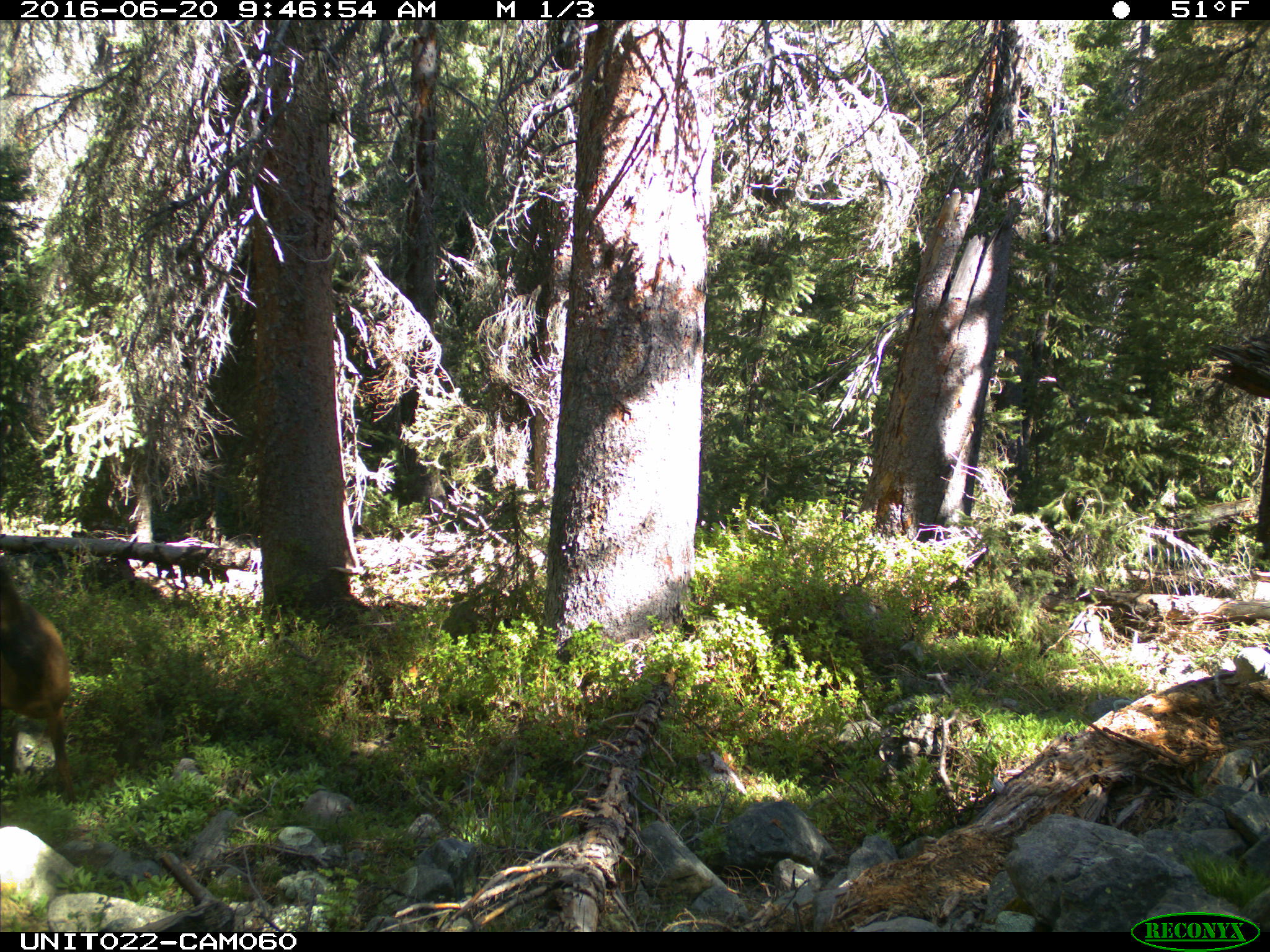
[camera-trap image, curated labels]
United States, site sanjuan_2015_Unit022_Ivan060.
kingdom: Animalia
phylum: Chordata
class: Mammalia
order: Artiodactyla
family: Cervidae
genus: Cervus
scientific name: Cervus elaphus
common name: red deer